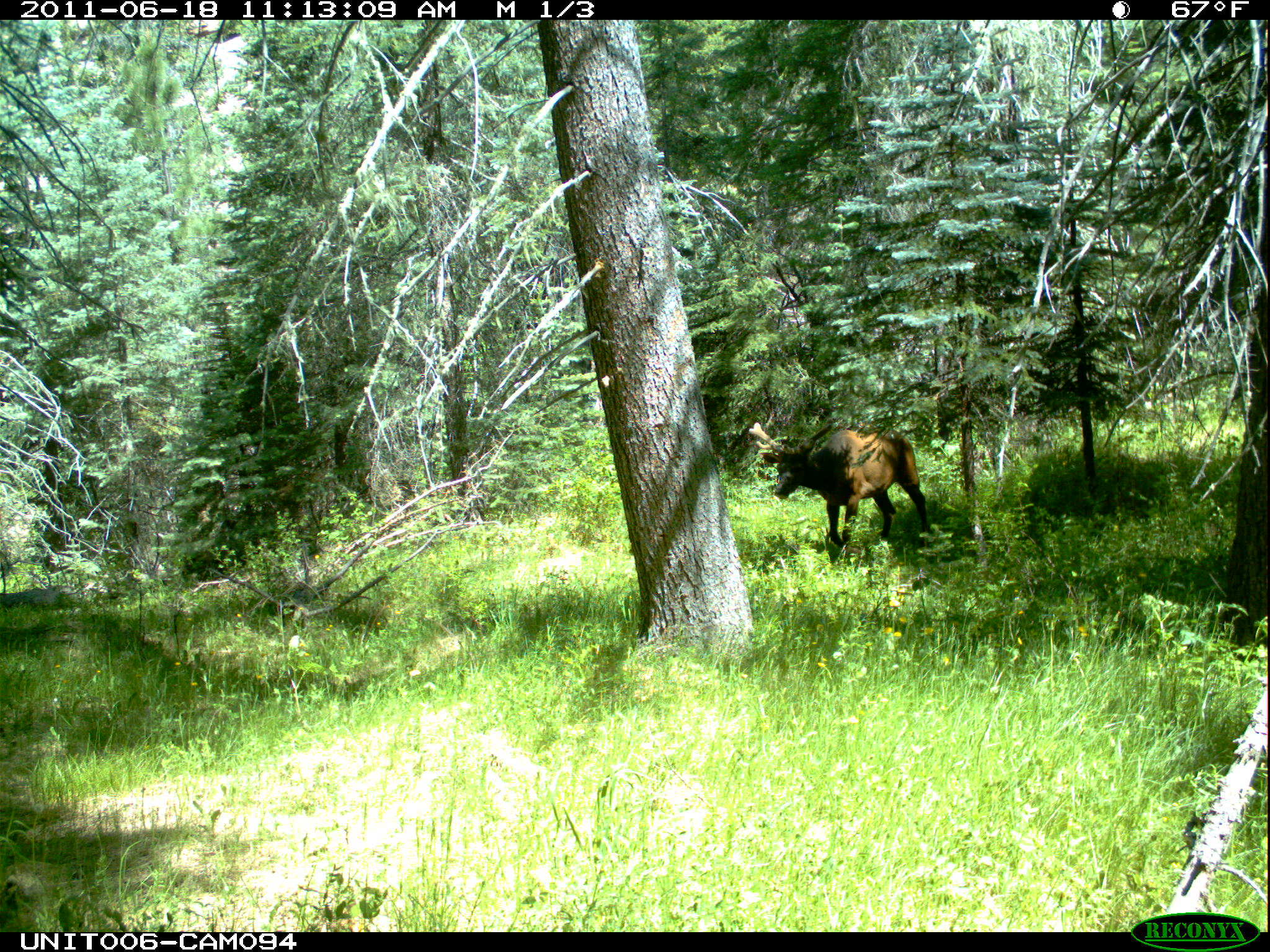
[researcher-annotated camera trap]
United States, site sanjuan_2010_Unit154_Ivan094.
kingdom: Animalia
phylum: Chordata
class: Mammalia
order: Artiodactyla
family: Cervidae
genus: Cervus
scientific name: Cervus elaphus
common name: red deer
Cervus elaphus (red deer).